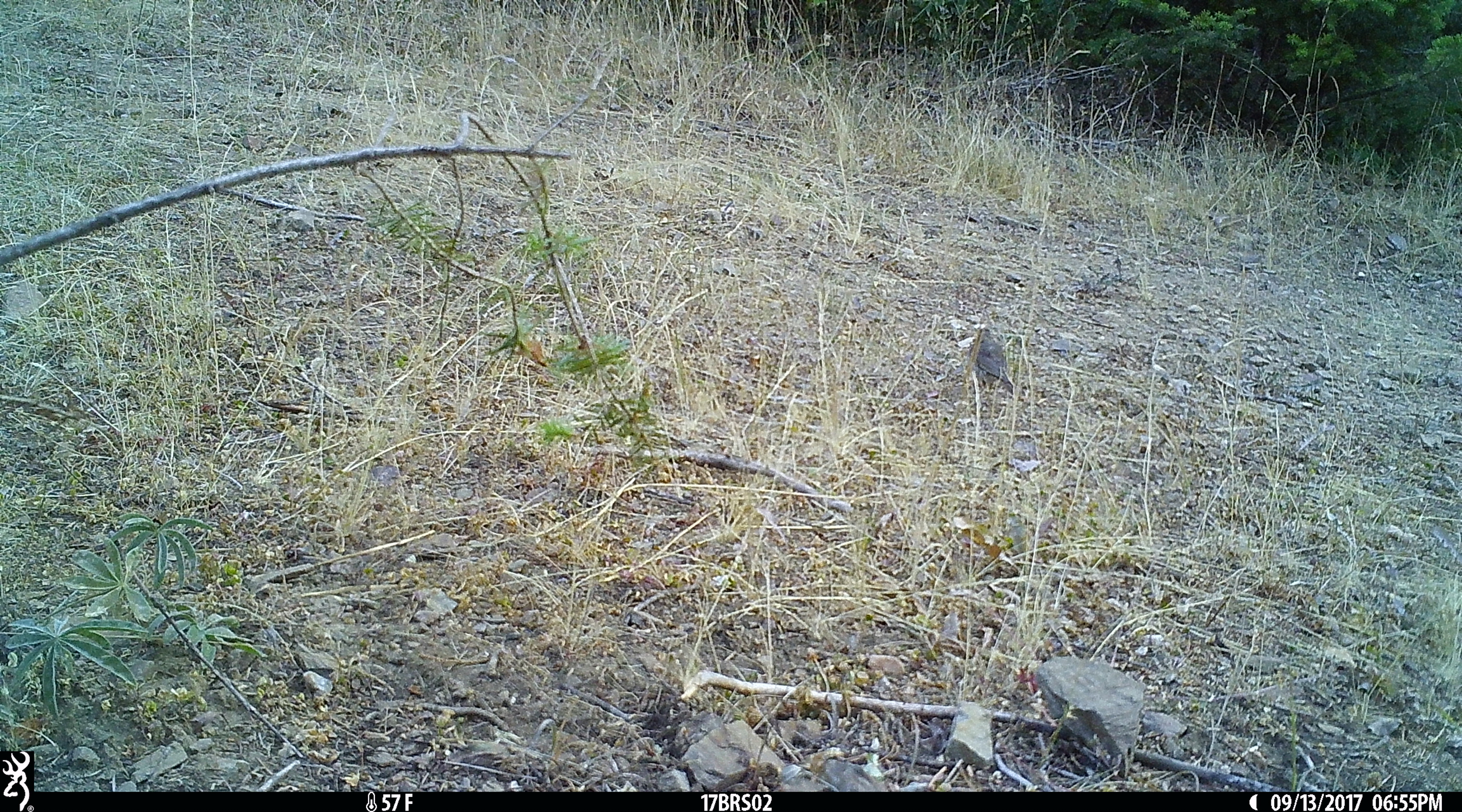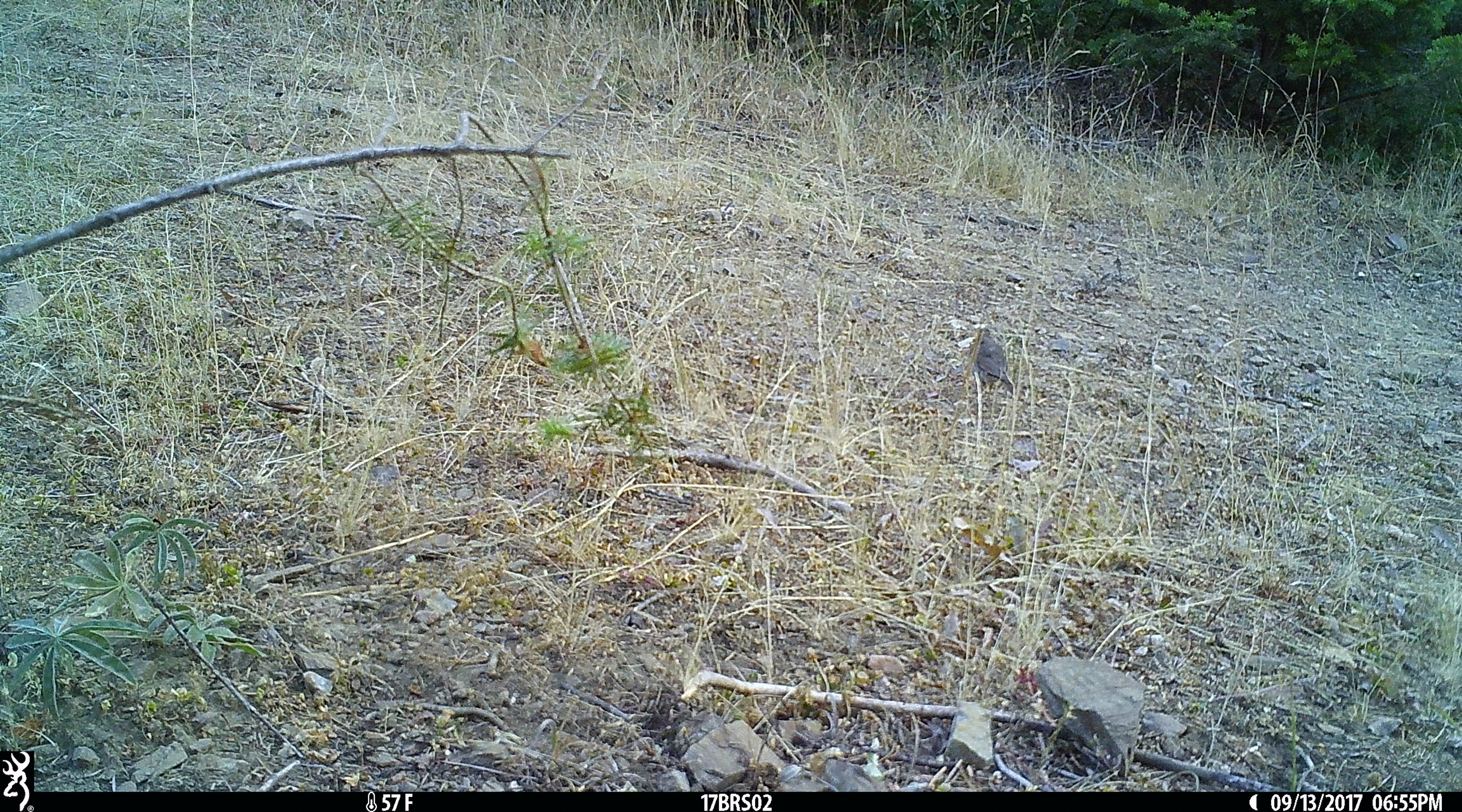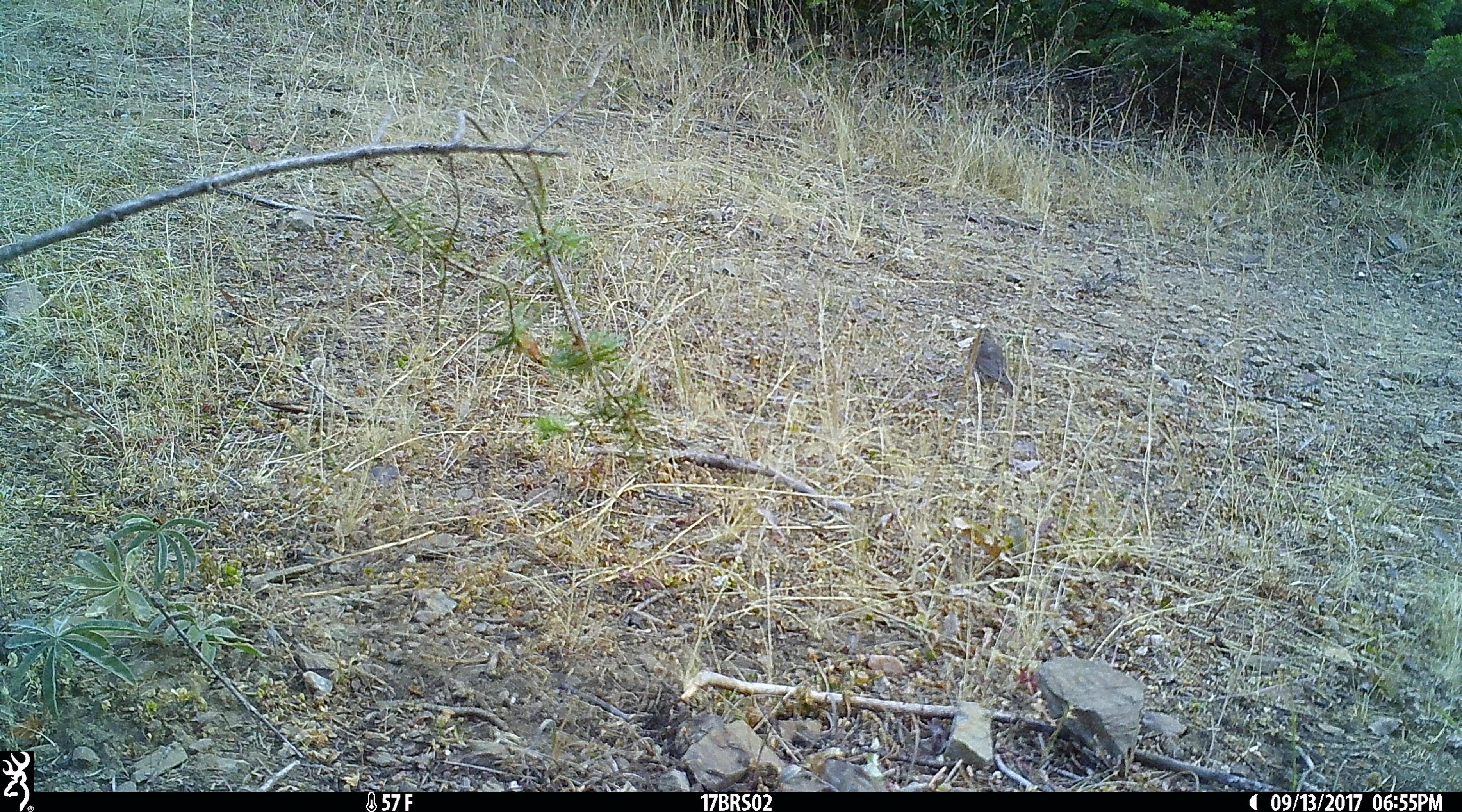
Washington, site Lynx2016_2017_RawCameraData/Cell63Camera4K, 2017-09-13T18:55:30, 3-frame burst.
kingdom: Animalia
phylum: Chordata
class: Aves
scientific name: Aves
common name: birds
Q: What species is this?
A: Aves (birds).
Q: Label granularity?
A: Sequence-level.